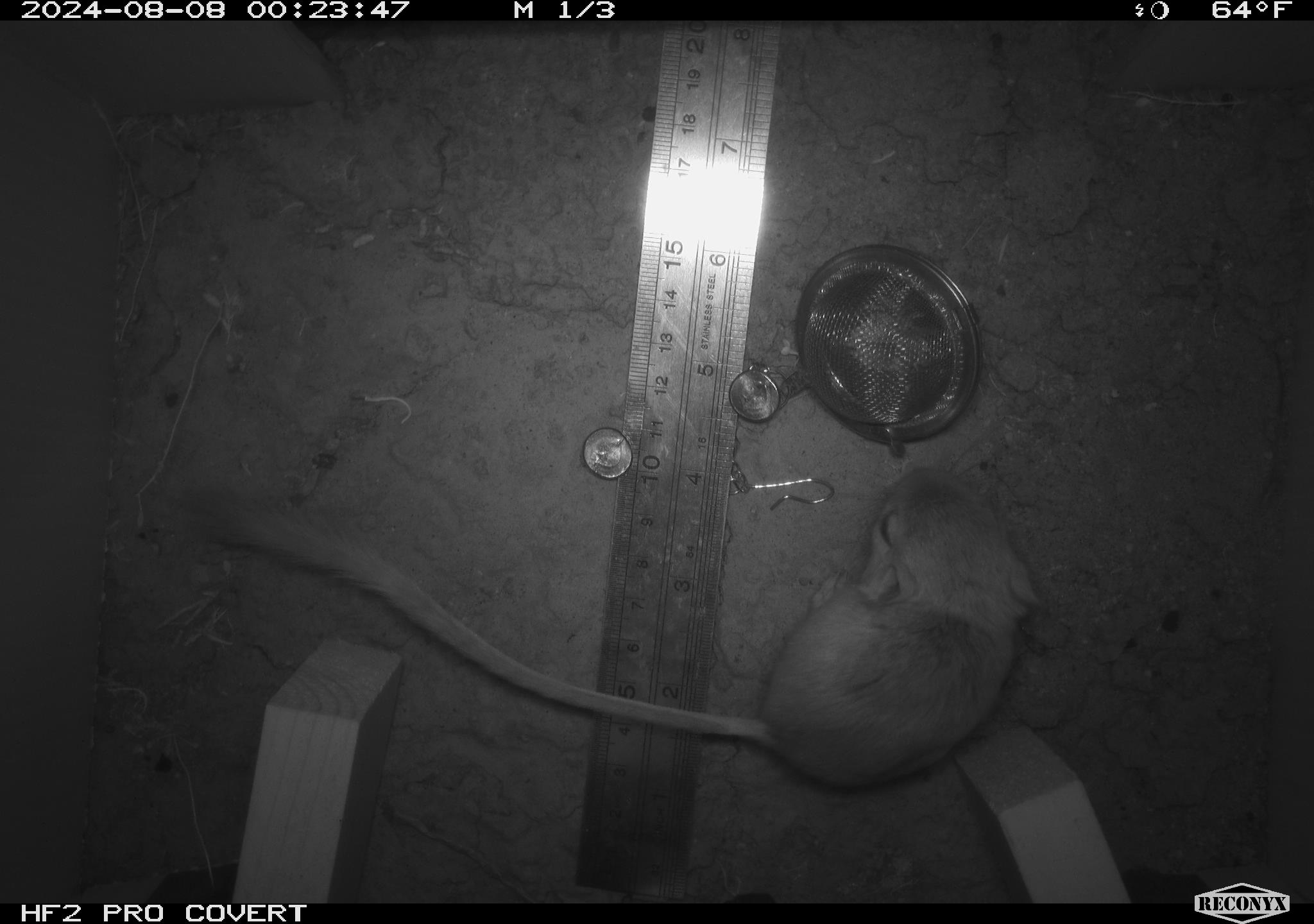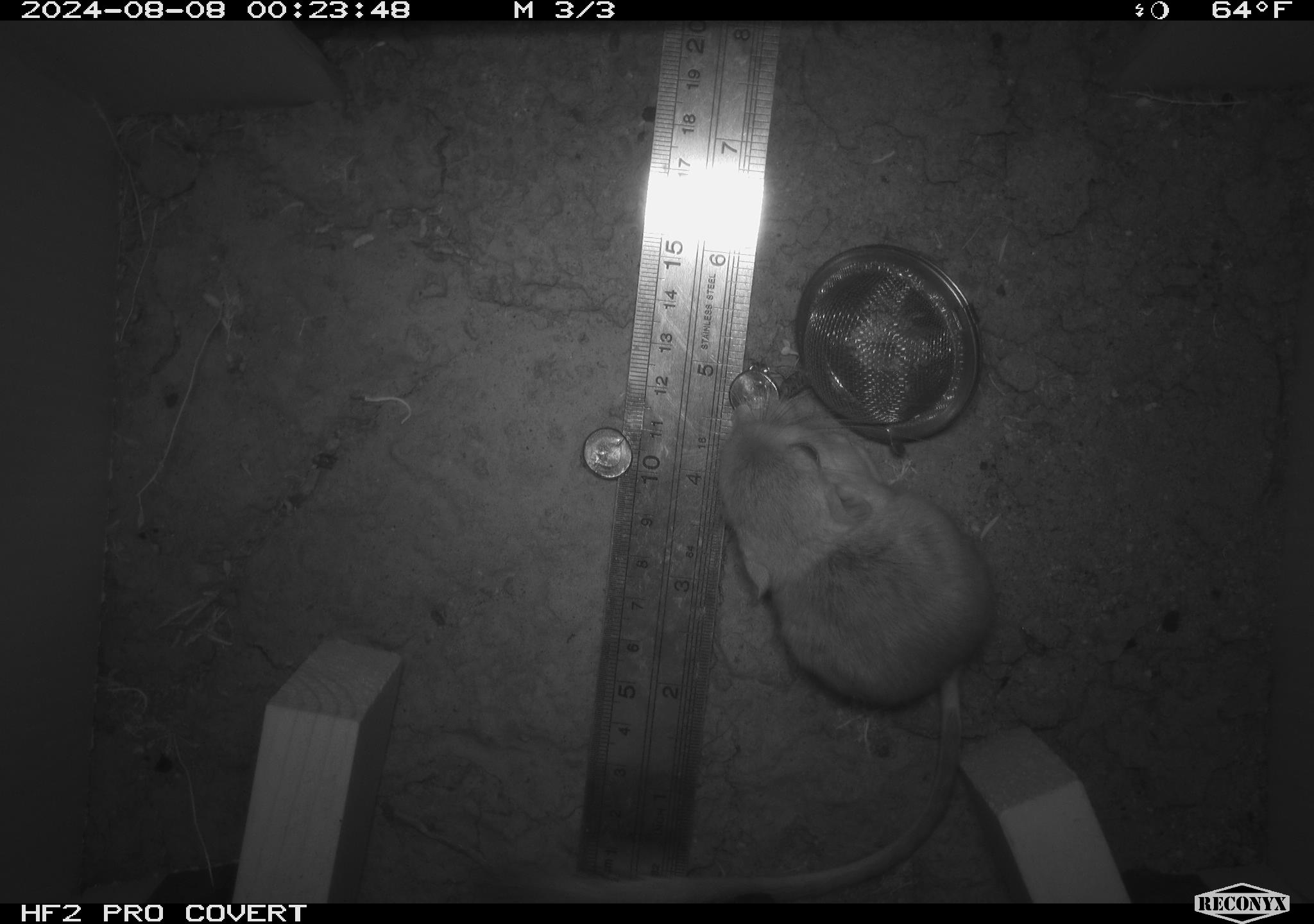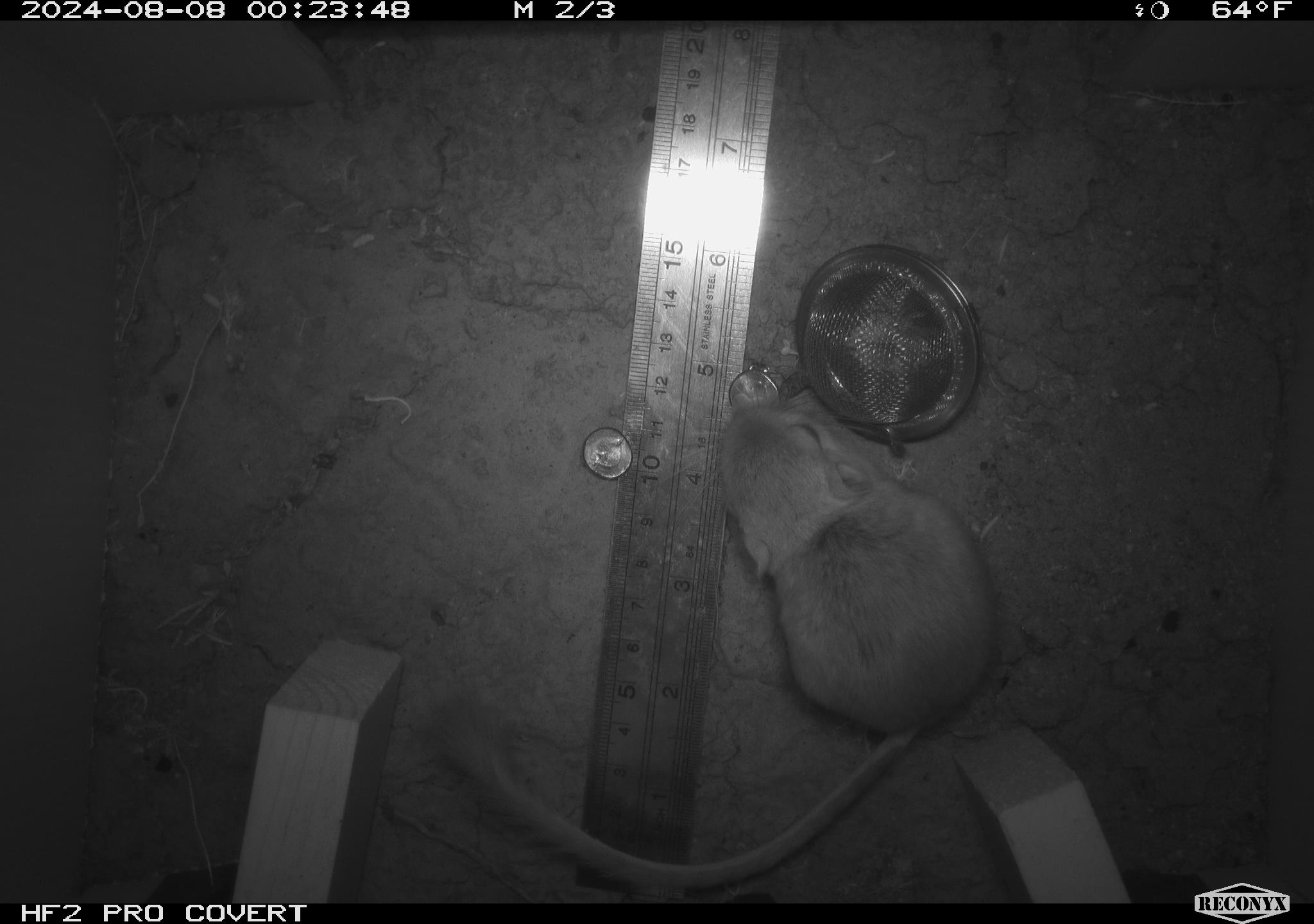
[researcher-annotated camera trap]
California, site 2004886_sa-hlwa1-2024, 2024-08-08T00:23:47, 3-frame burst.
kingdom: Animalia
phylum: Chordata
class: Mammalia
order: Rodentia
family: Heteromyidae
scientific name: Heteromyidae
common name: kangaroo rats and pocket mice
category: heteromyidae family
Heteromyidae family (kangaroo rats and pocket mice) (Heteromyidae).